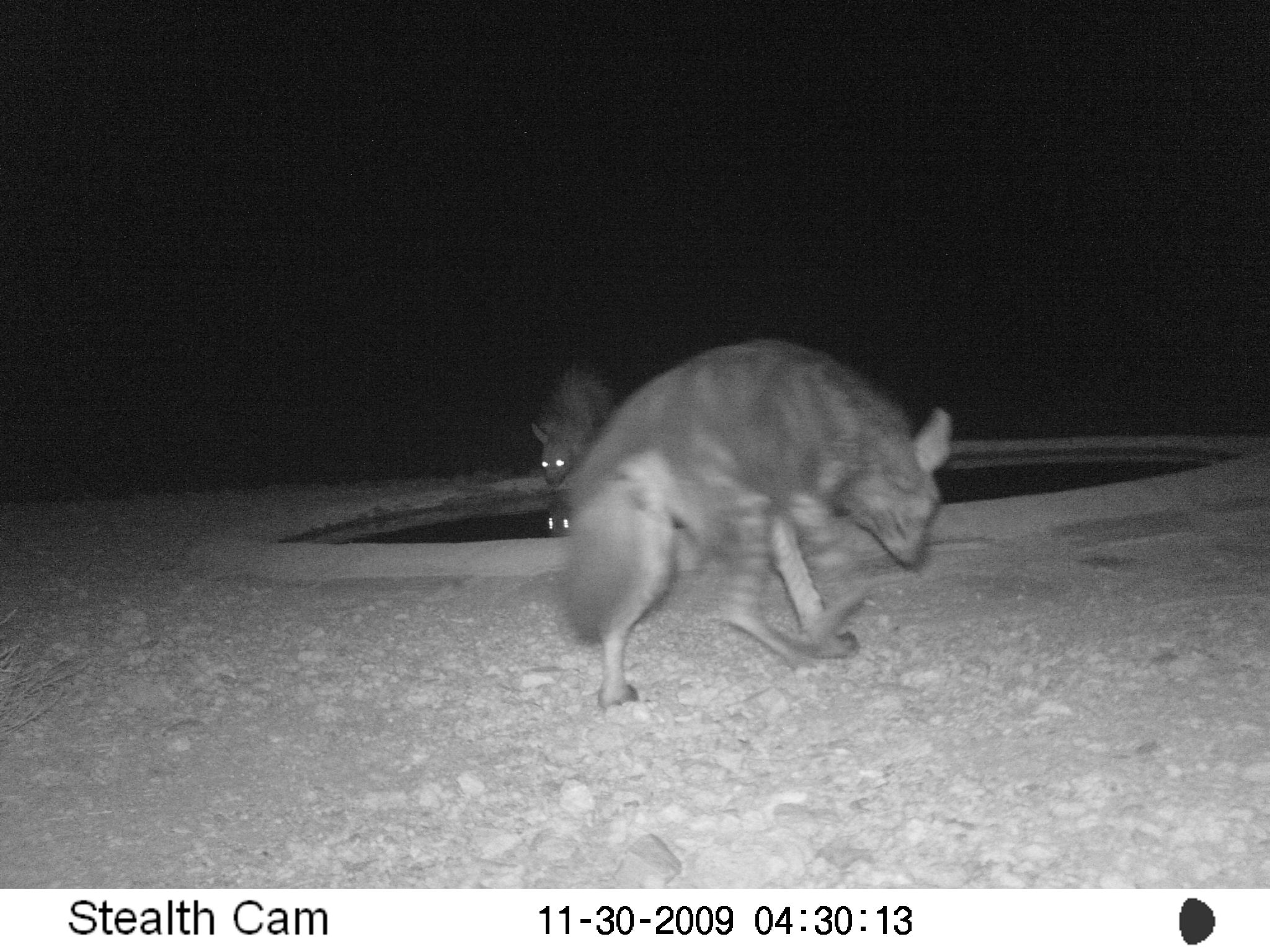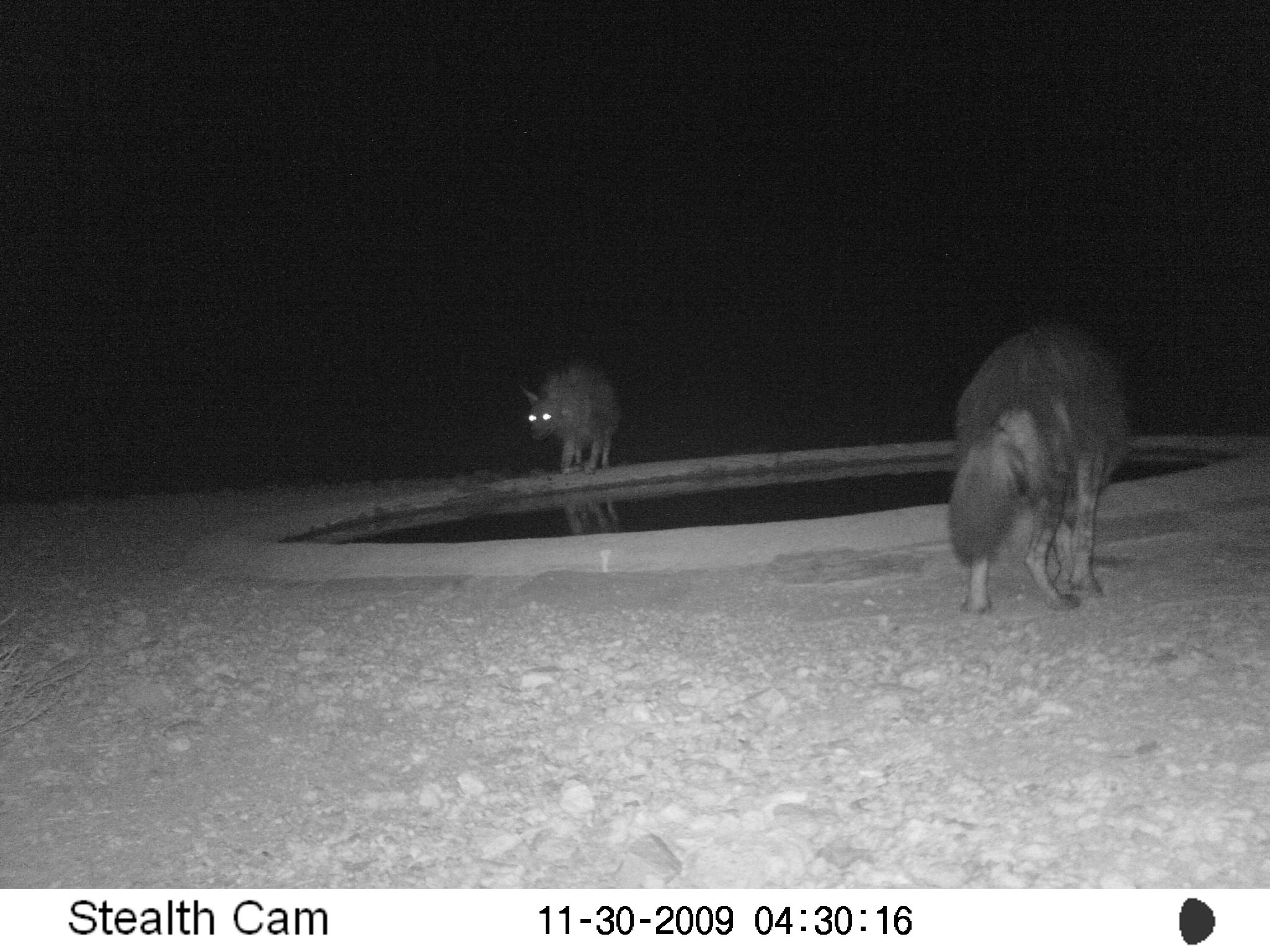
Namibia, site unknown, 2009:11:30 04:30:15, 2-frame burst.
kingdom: Animalia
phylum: Chordata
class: Mammalia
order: Carnivora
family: Hyaenidae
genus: Parahyaena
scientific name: Parahyaena brunnea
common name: brown hyena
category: hyaena brunnea